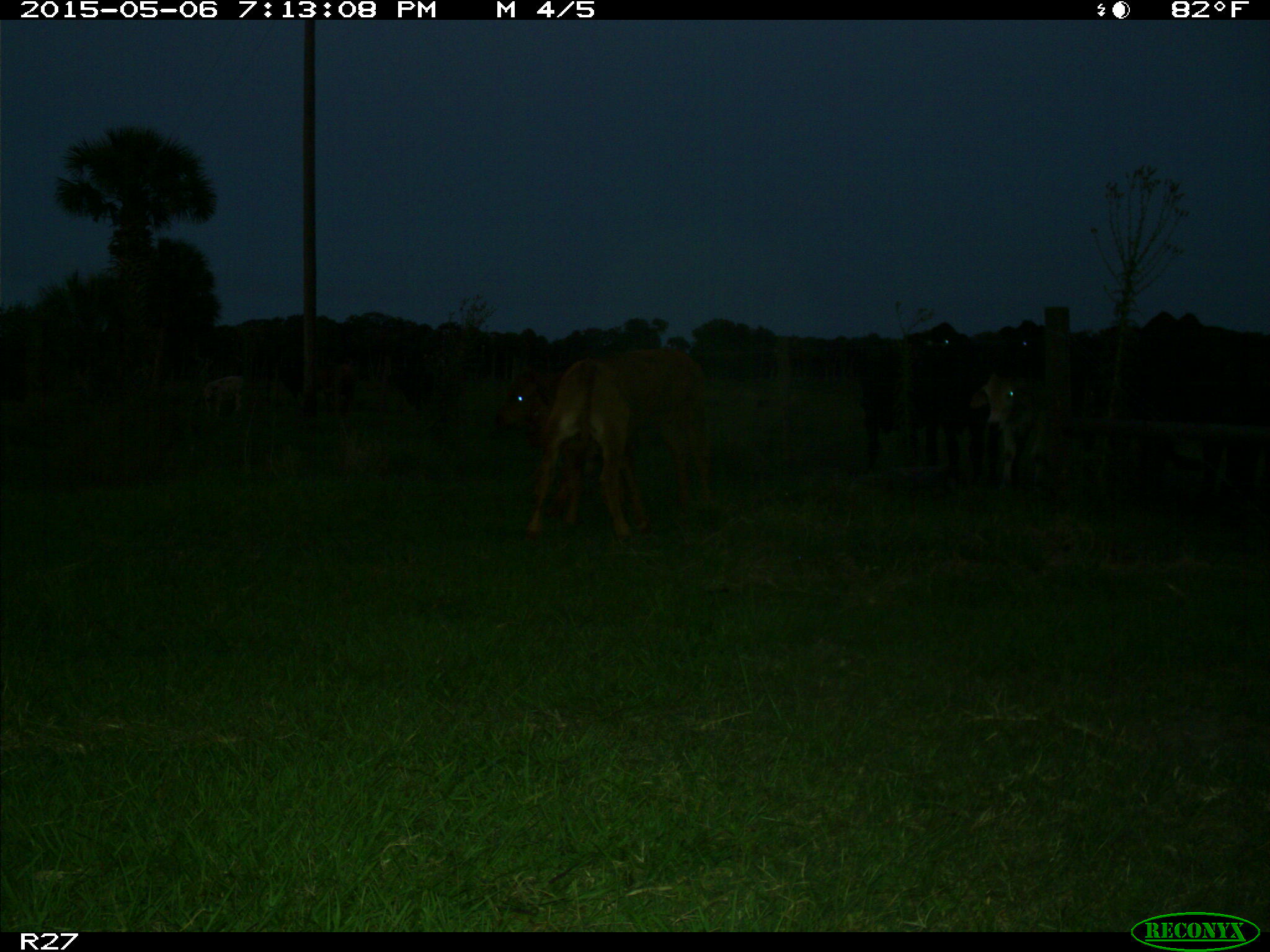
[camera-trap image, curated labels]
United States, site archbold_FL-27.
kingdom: Animalia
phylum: Chordata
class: Mammalia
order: Artiodactyla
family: Bovidae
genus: Bos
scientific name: Bos taurus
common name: domestic cow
Bos taurus (domestic cow).